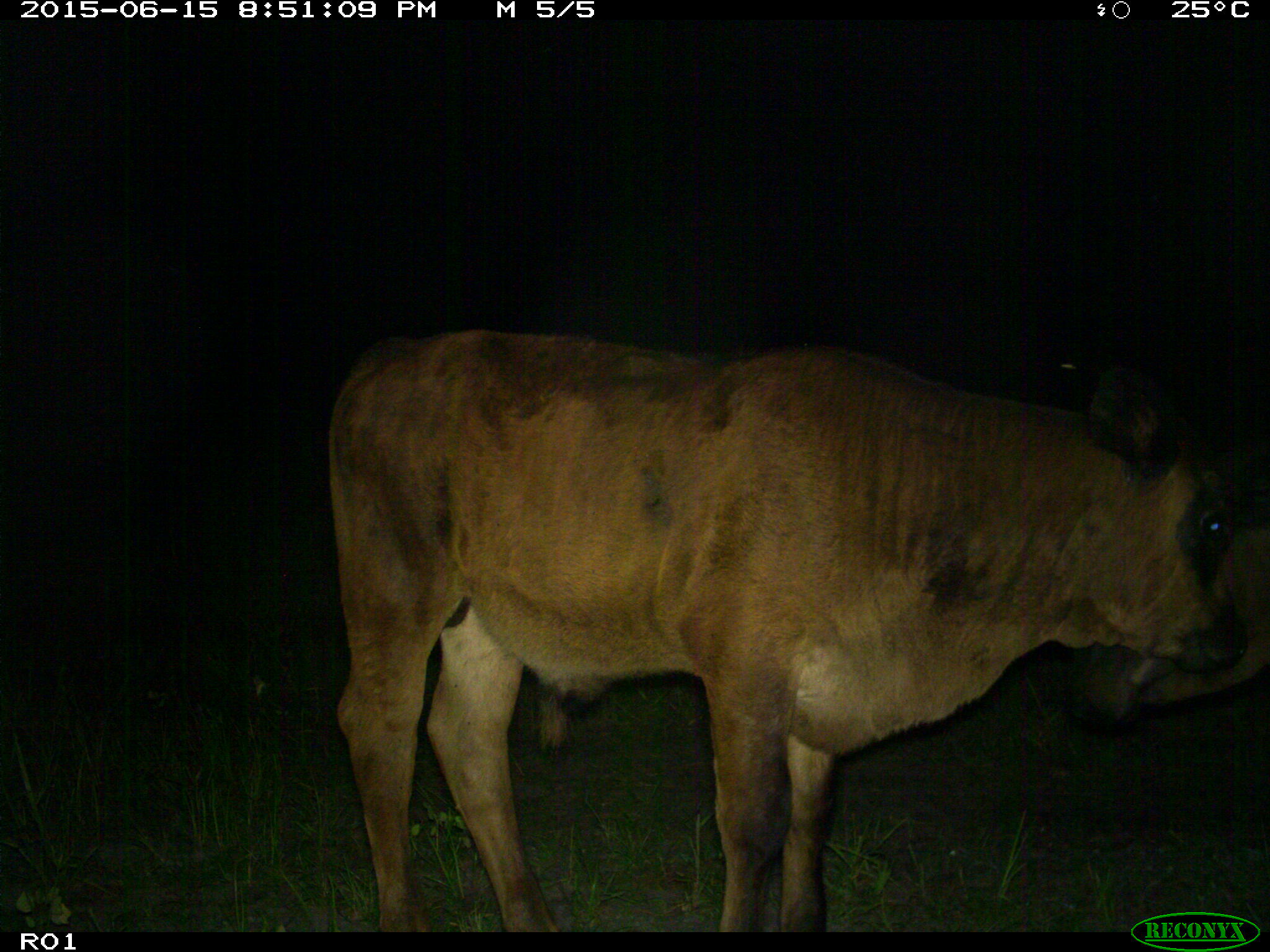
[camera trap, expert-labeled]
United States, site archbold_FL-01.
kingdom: Animalia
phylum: Chordata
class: Mammalia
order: Artiodactyla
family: Bovidae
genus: Bos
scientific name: Bos taurus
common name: domestic cow